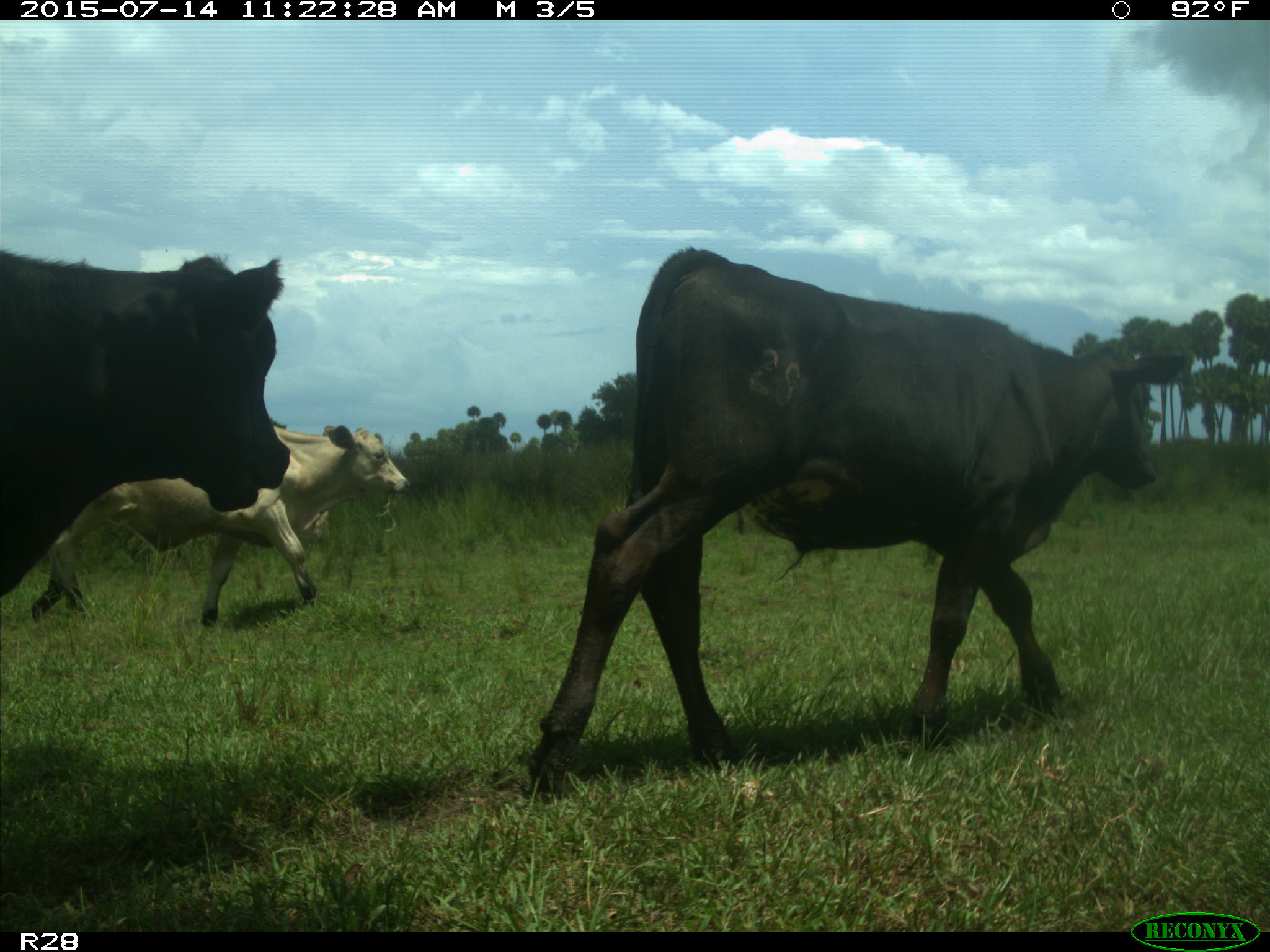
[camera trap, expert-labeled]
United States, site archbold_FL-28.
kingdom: Animalia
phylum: Chordata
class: Mammalia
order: Artiodactyla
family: Bovidae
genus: Bos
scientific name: Bos taurus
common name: domestic cow